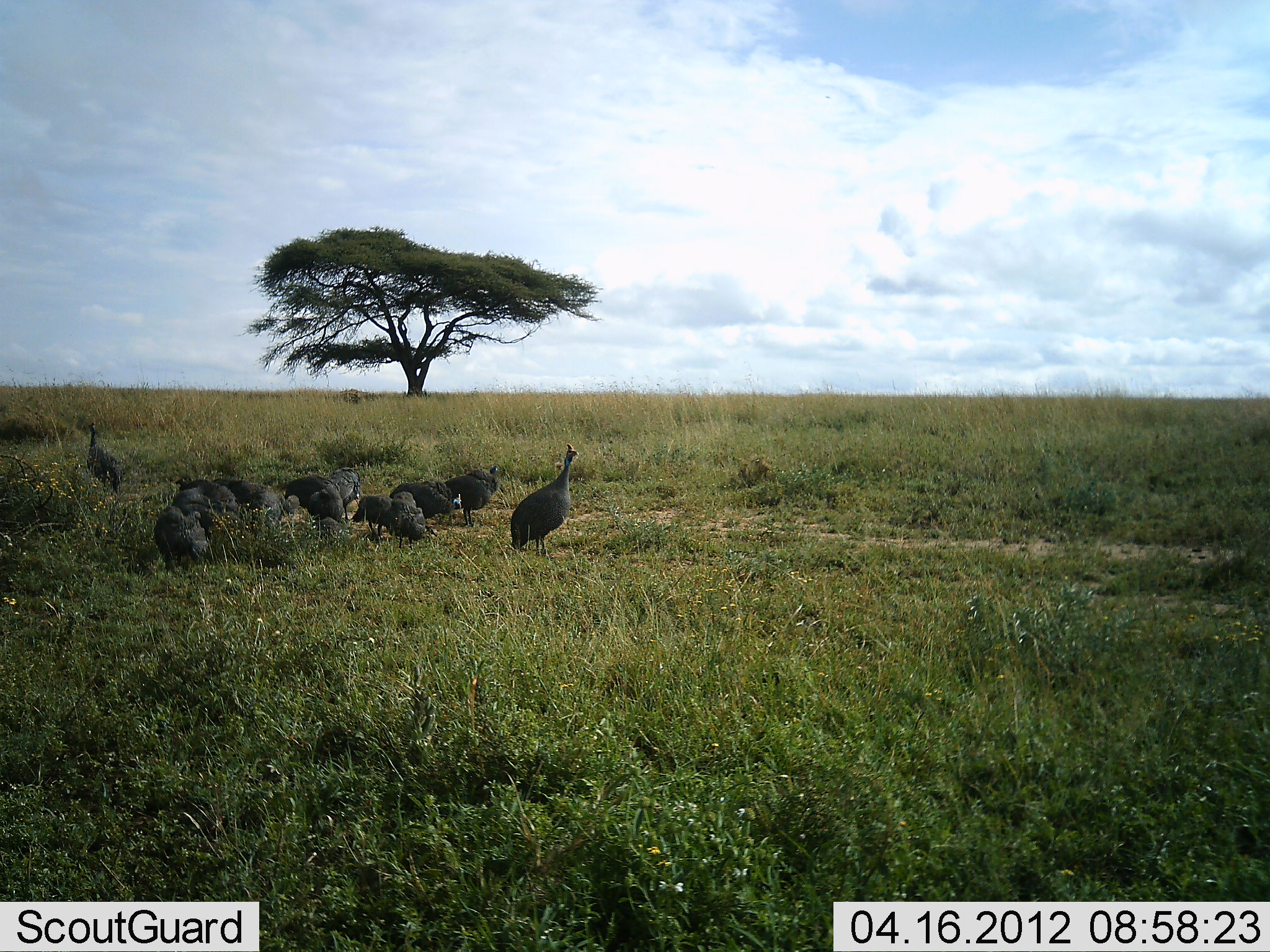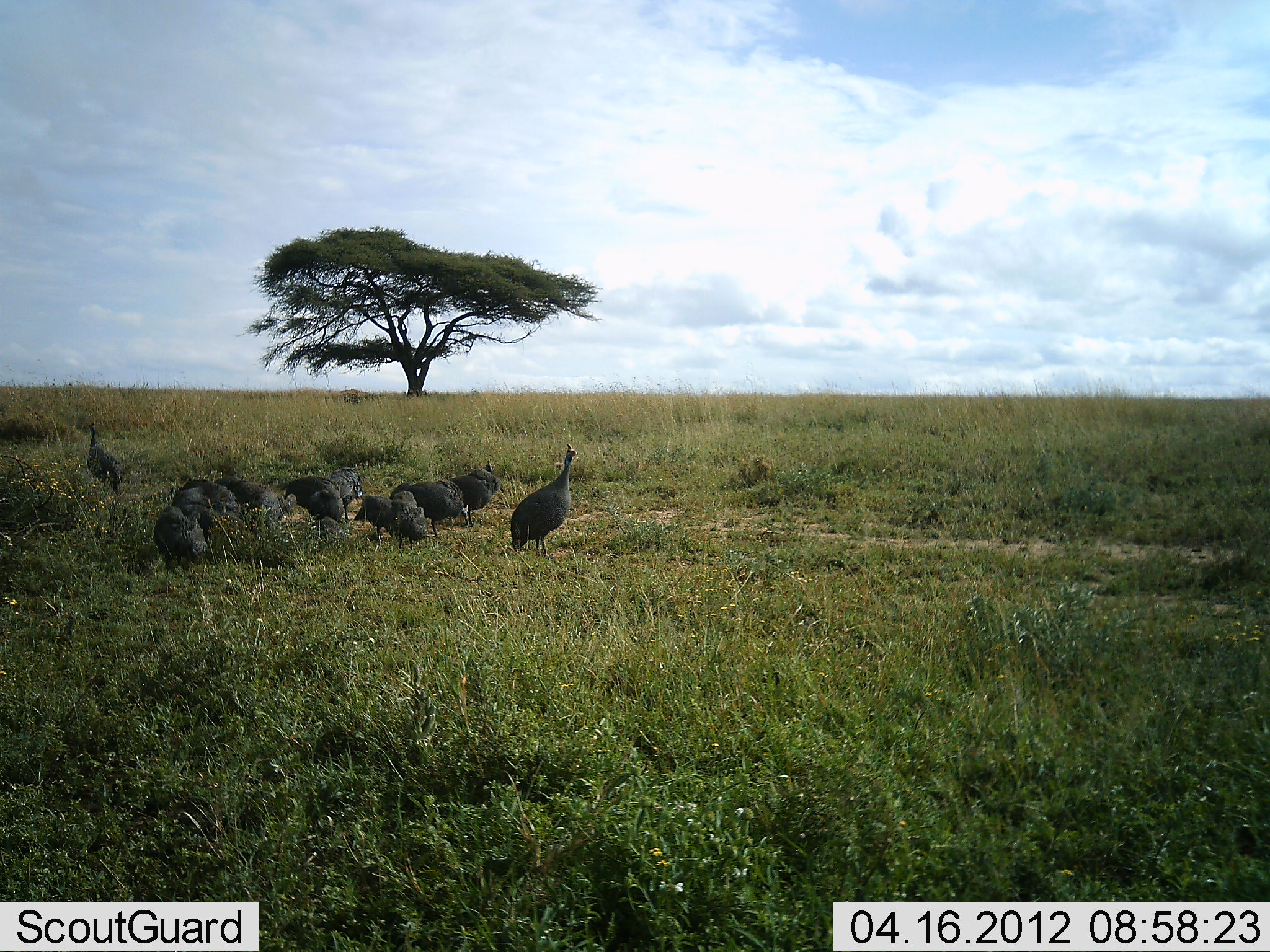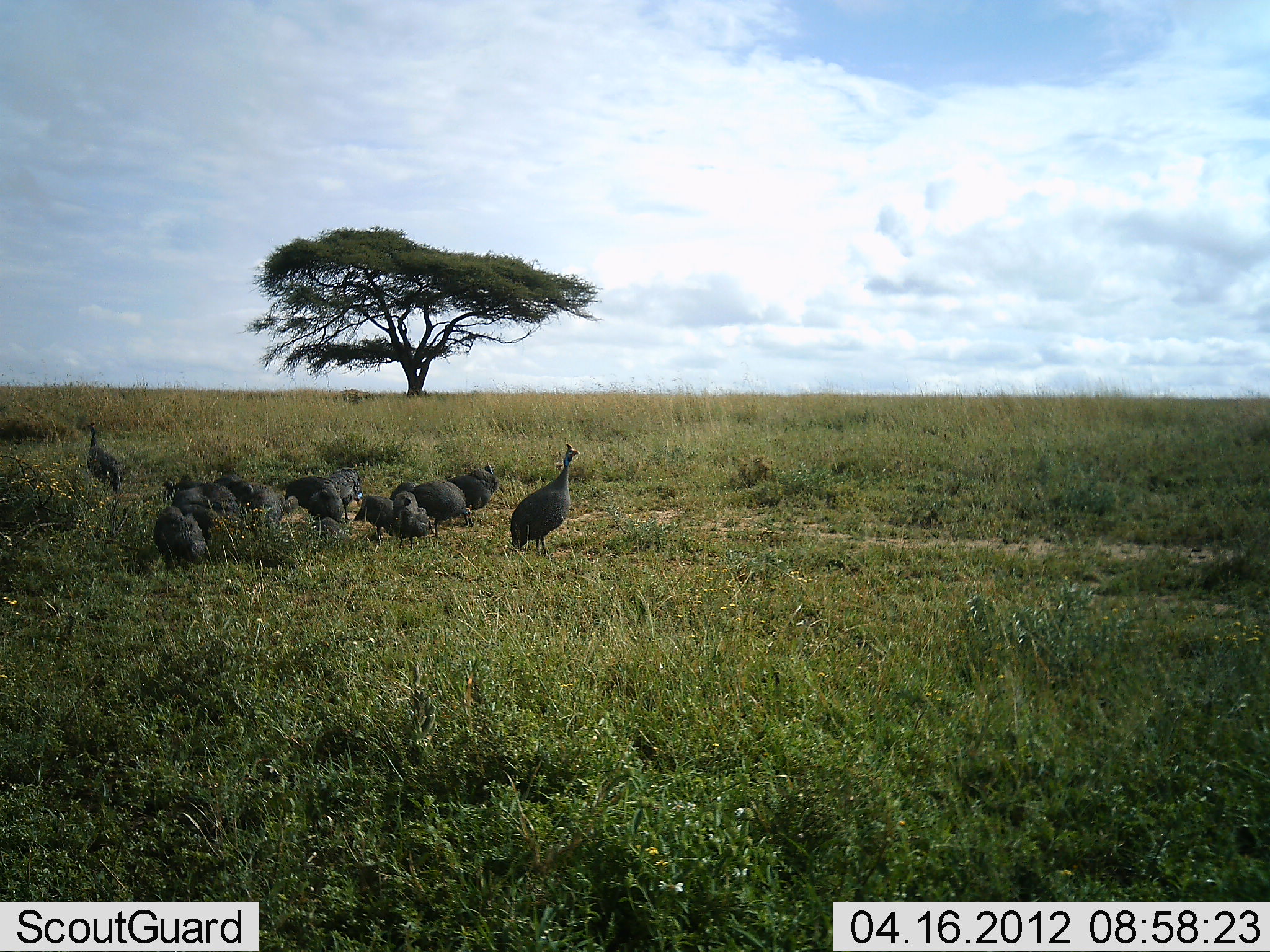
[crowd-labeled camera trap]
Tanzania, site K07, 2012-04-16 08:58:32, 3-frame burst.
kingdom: Animalia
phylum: Chordata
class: Aves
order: Galliformes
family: Numididae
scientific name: Numididae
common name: guinea fowl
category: guineafowl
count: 11-50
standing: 73%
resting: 0%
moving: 7%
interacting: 0%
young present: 7%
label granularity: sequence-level